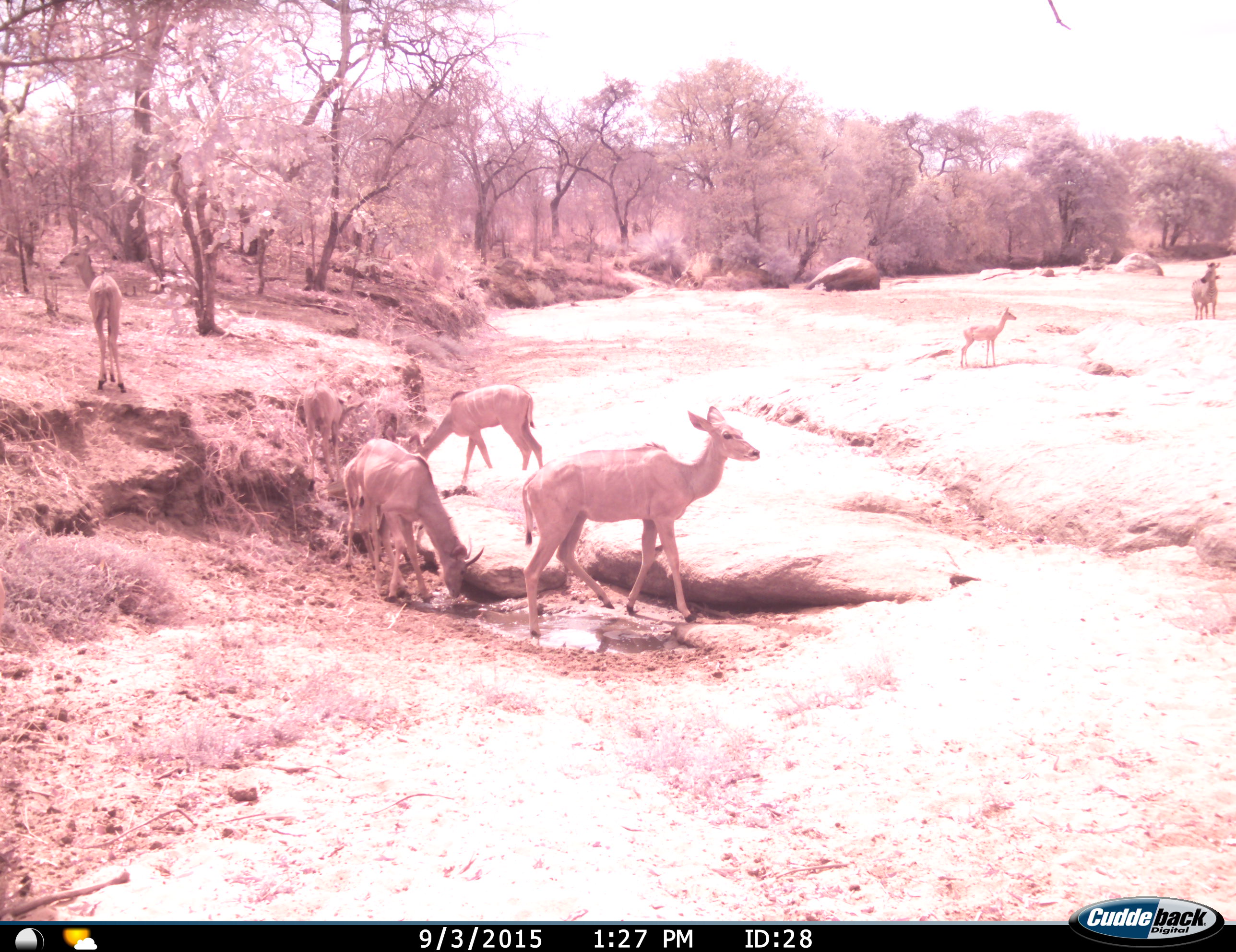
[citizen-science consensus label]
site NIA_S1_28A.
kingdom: Animalia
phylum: Chordata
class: Mammalia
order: Artiodactyla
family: Bovidae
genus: Tragelaphus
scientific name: Tragelaphus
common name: kudu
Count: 6.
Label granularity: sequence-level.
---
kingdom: Animalia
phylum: Chordata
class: Mammalia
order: Perissodactyla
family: Equidae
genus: Equus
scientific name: Equus quagga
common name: plains zebra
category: zebraplains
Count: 1.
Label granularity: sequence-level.